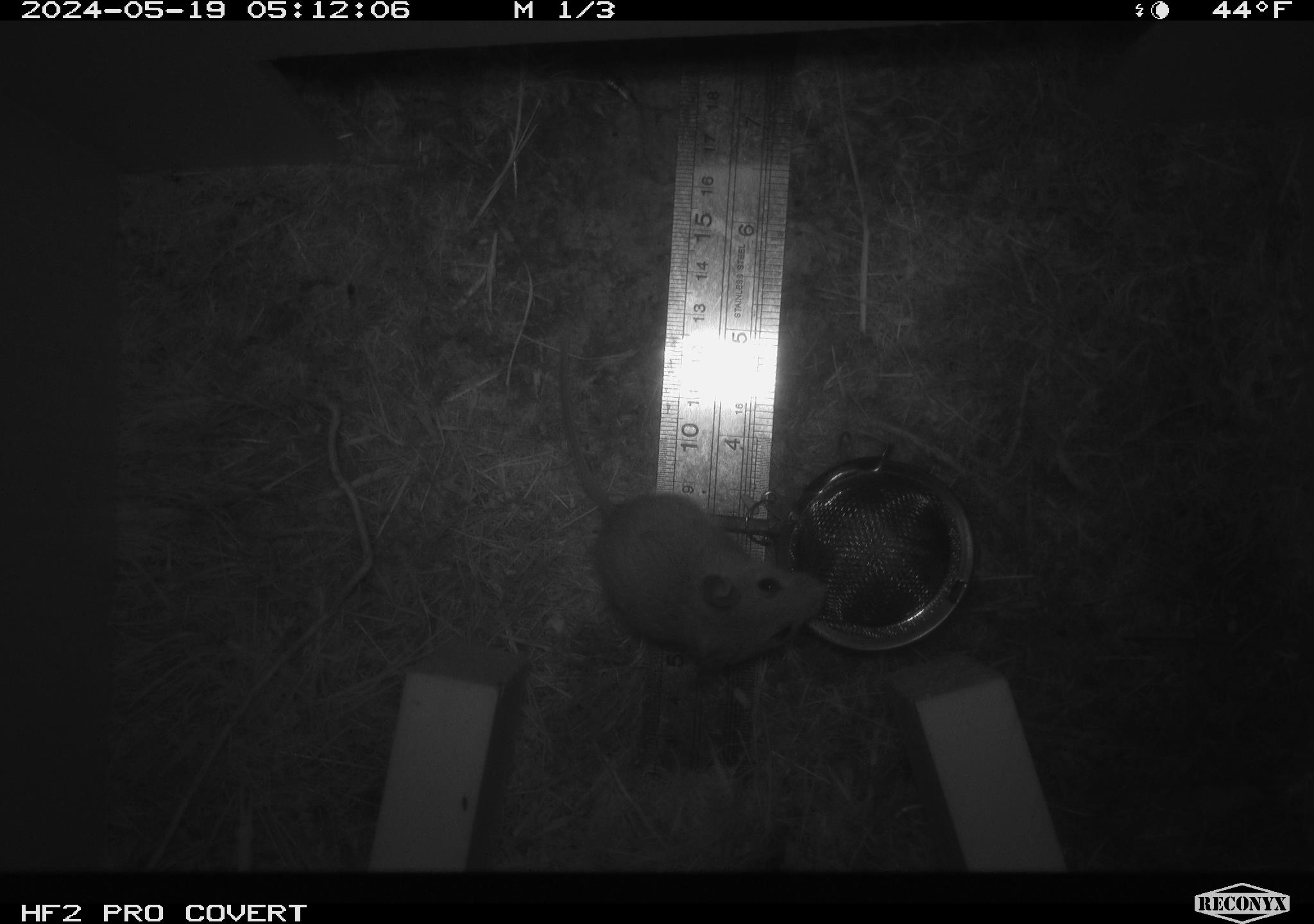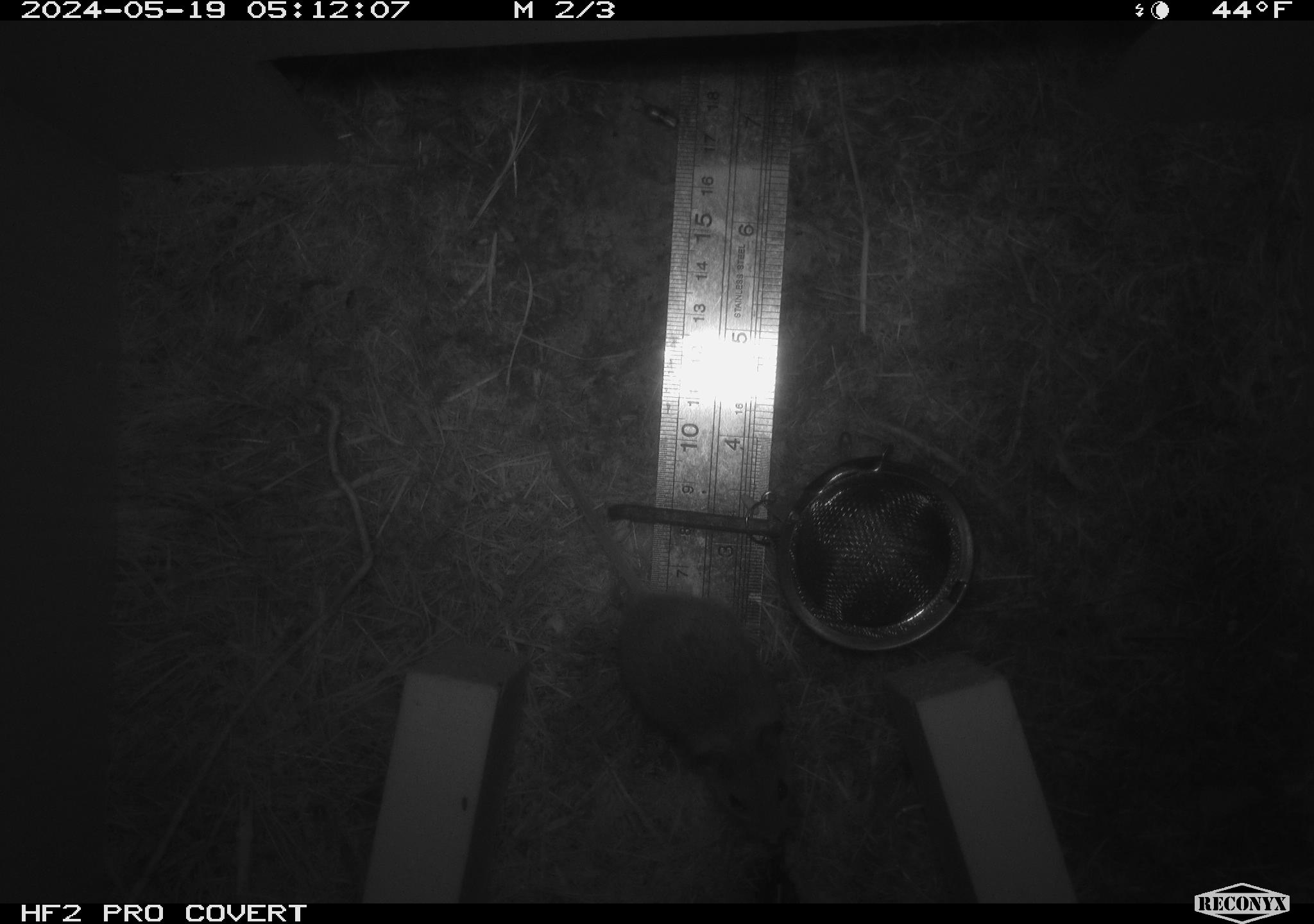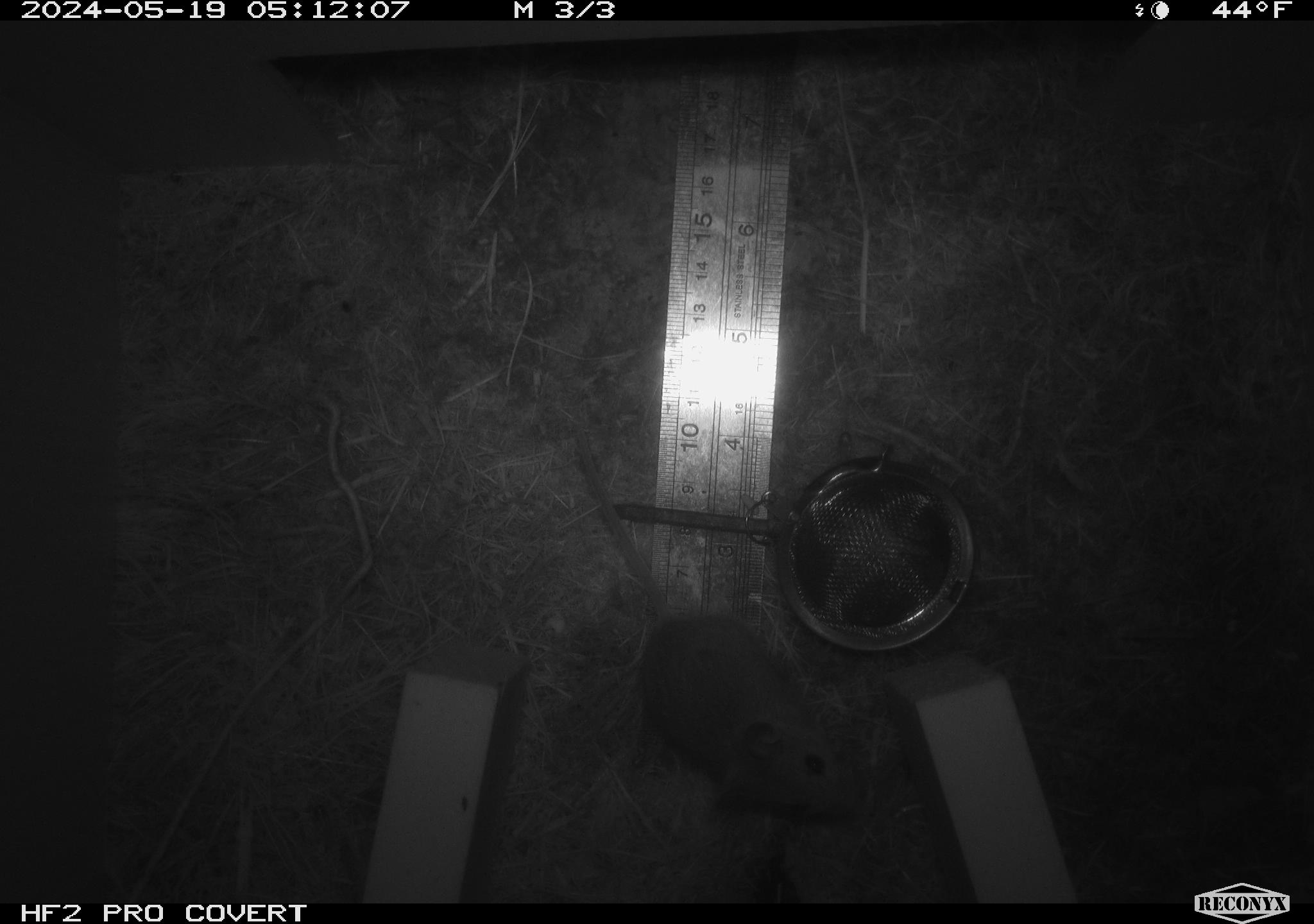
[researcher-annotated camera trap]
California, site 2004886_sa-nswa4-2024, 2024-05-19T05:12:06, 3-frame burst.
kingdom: Animalia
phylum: Chordata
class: Mammalia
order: Rodentia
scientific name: Rodentia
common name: rodent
Rodent (Rodentia).